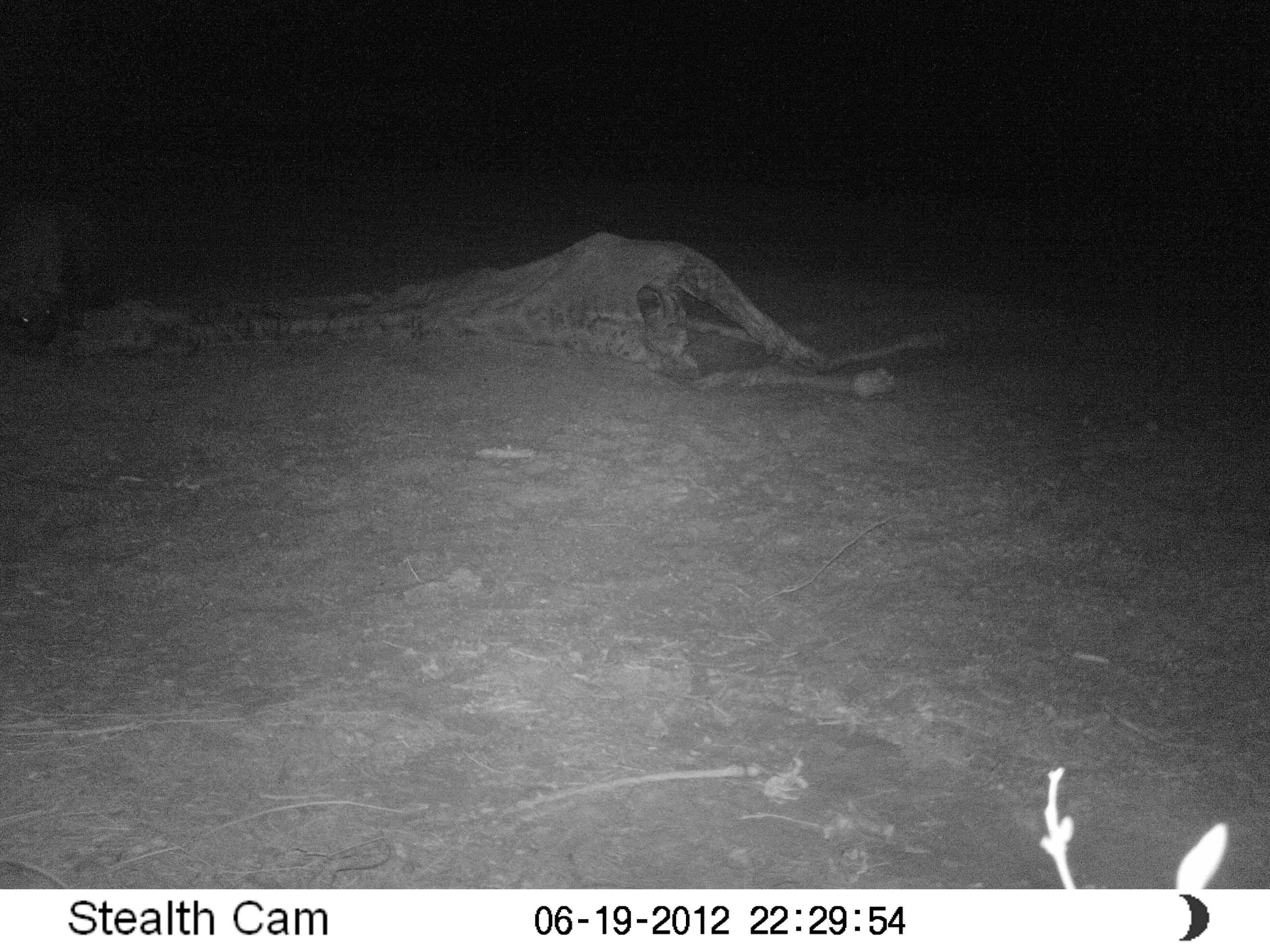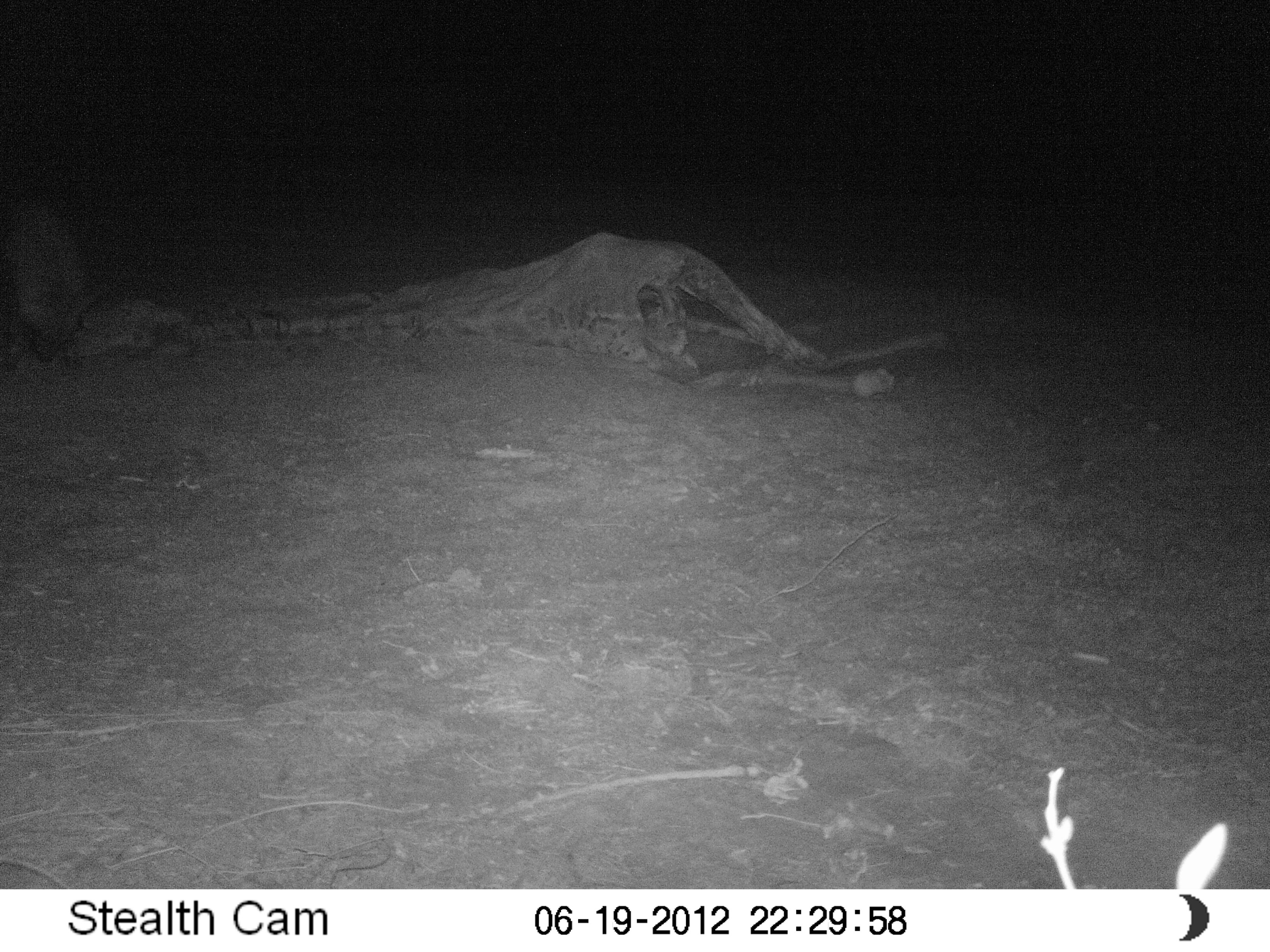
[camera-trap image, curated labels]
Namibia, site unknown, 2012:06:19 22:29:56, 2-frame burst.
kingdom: Animalia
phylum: Chordata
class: Mammalia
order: Carnivora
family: Hyaenidae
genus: Parahyaena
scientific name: Parahyaena brunnea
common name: brown hyena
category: hyaena brunnea